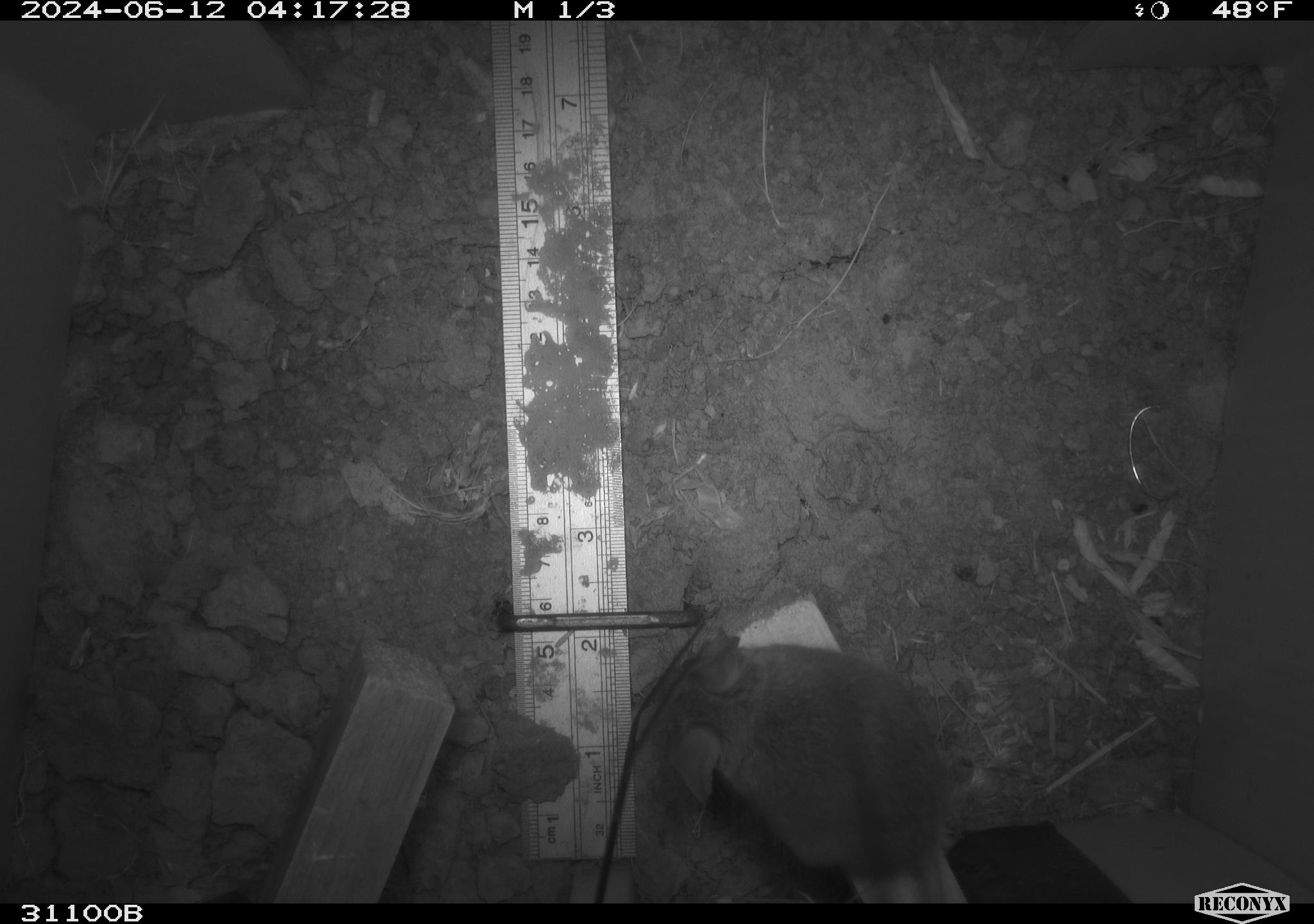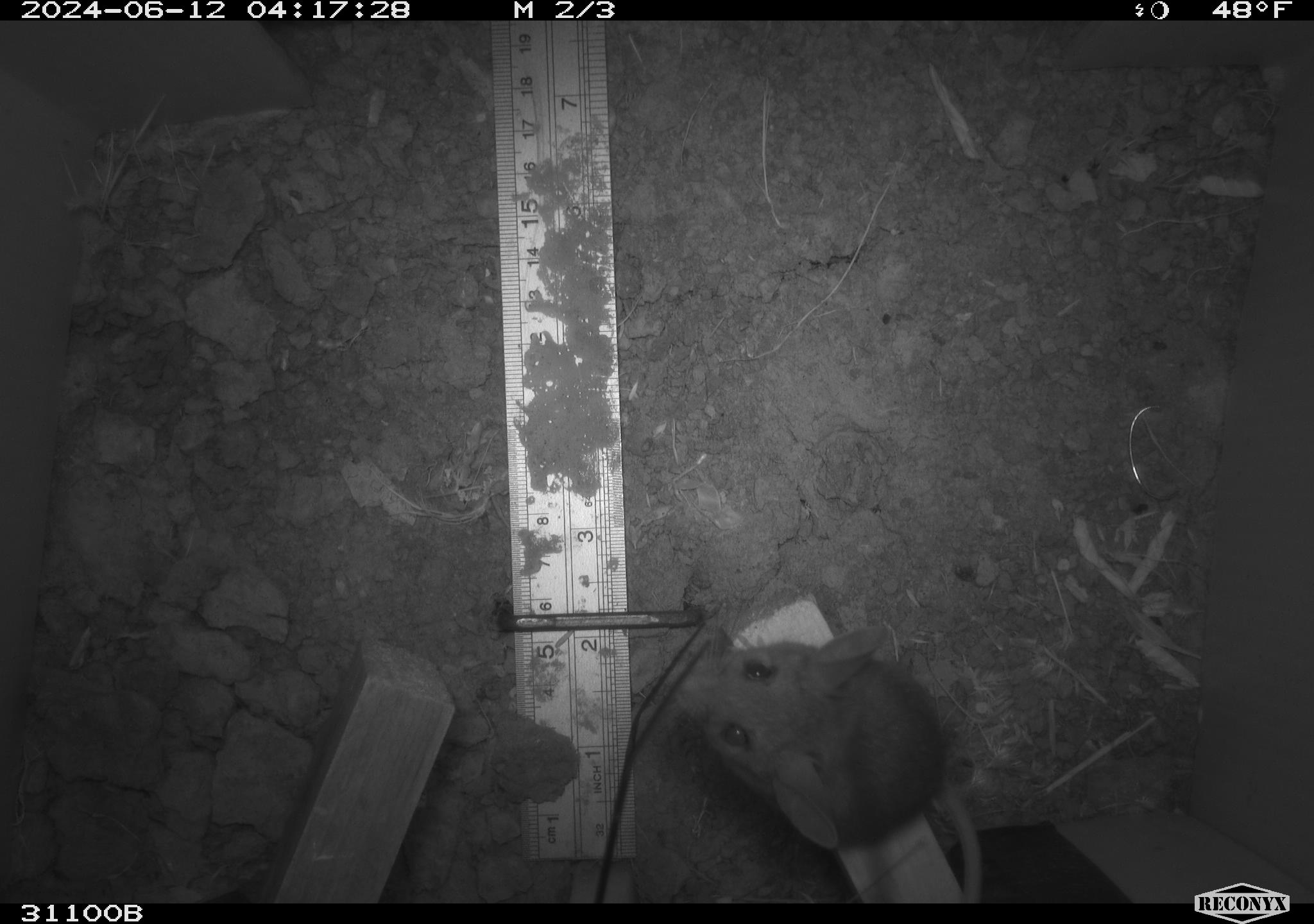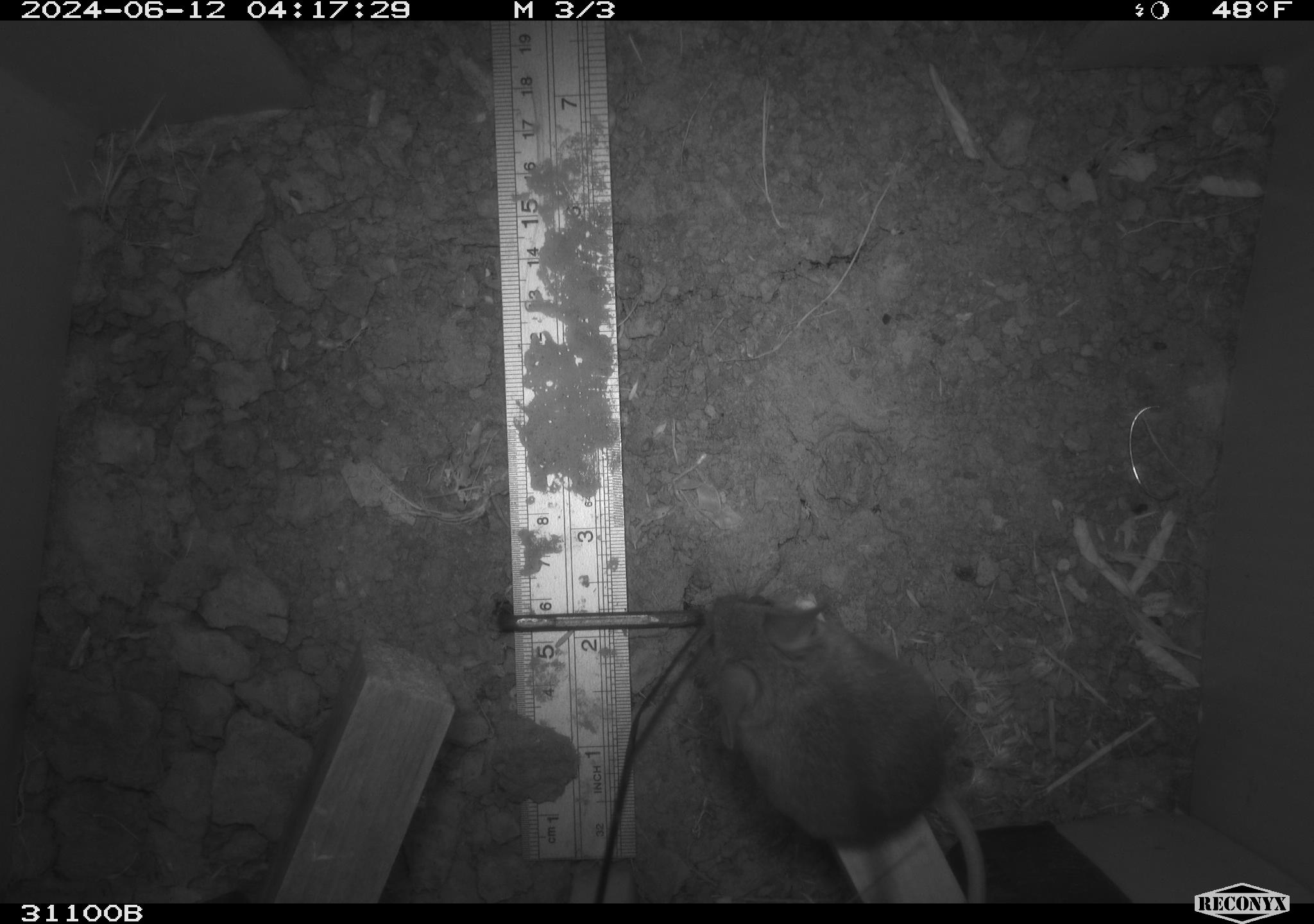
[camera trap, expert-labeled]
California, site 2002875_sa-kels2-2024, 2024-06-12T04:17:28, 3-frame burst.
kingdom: Animalia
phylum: Chordata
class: Mammalia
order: Rodentia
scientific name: Rodentia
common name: rodent